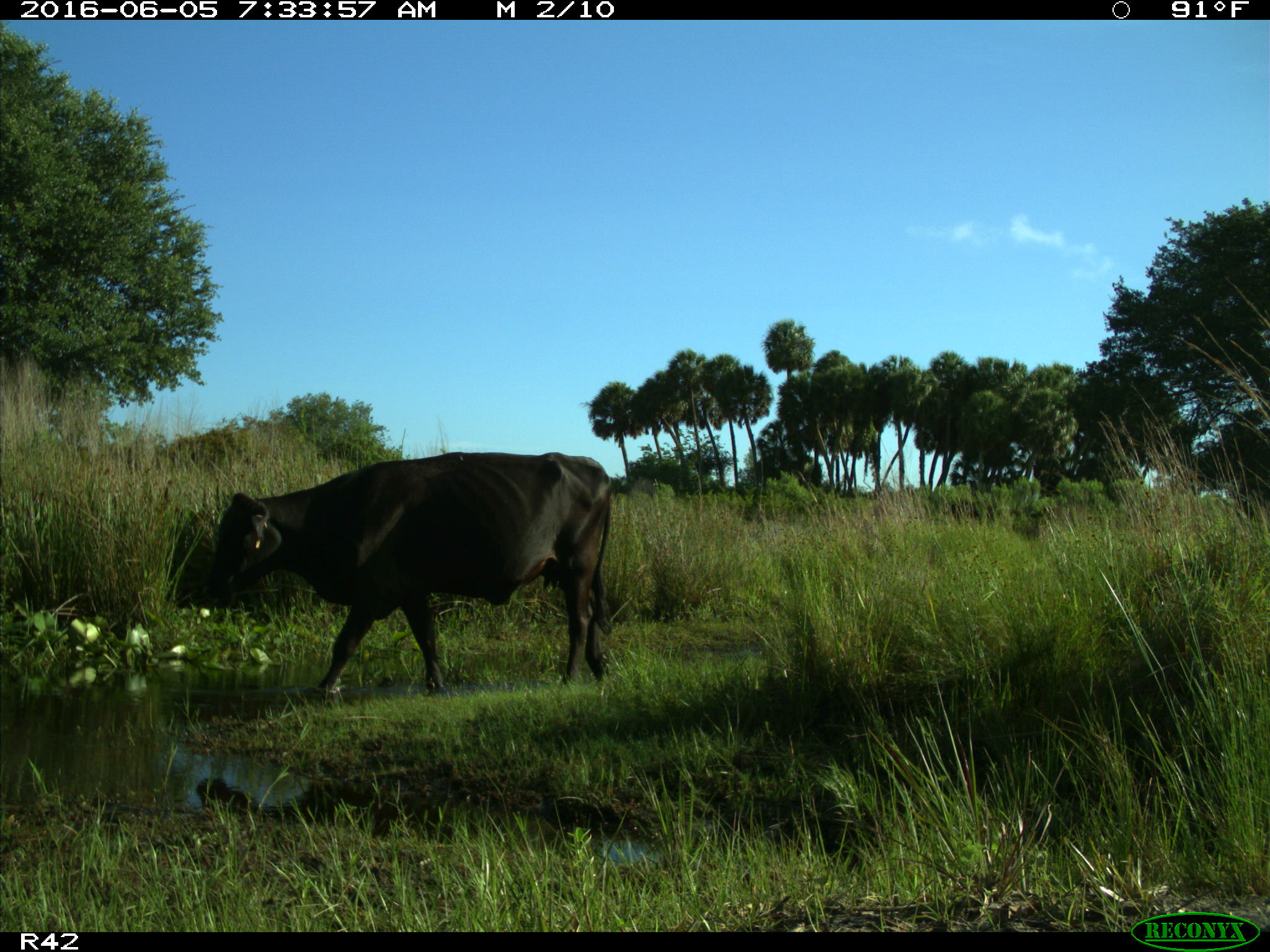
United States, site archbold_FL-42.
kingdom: Animalia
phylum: Chordata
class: Mammalia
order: Artiodactyla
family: Bovidae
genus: Bos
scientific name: Bos taurus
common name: domestic cow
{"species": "Bos taurus (domestic cow)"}